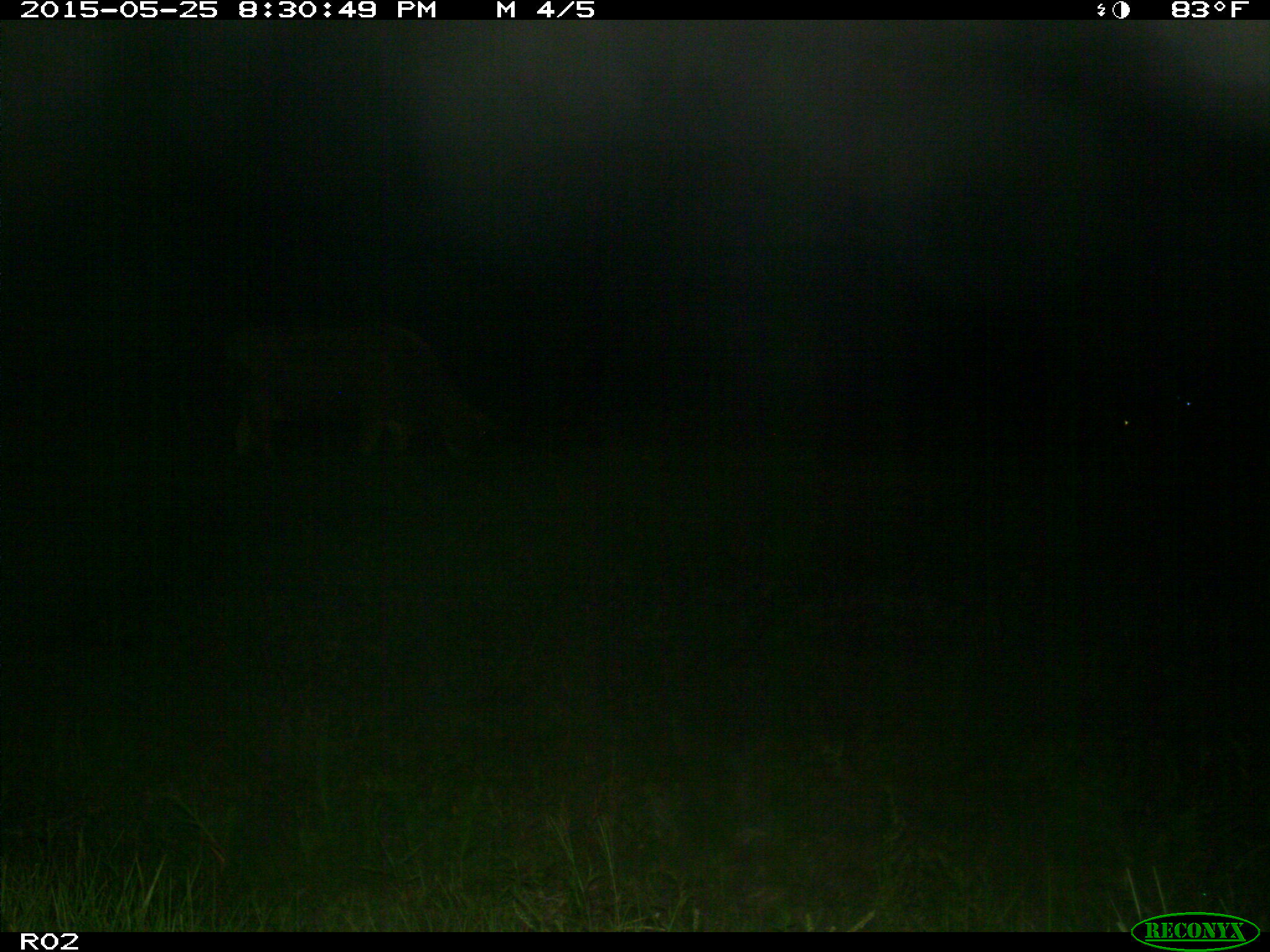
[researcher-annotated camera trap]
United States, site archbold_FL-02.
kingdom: Animalia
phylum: Chordata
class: Mammalia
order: Artiodactyla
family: Bovidae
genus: Bos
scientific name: Bos taurus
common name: domestic cow